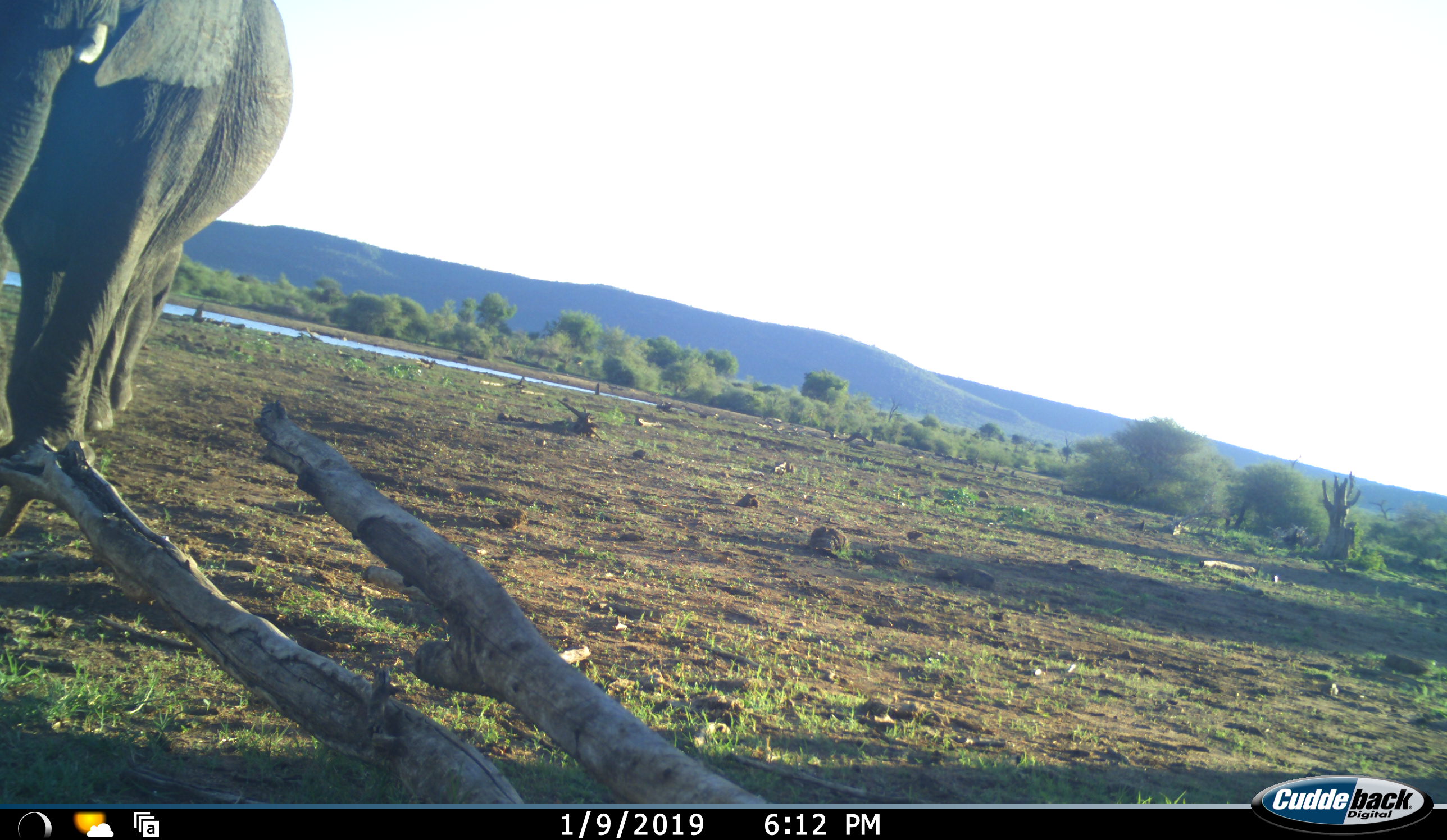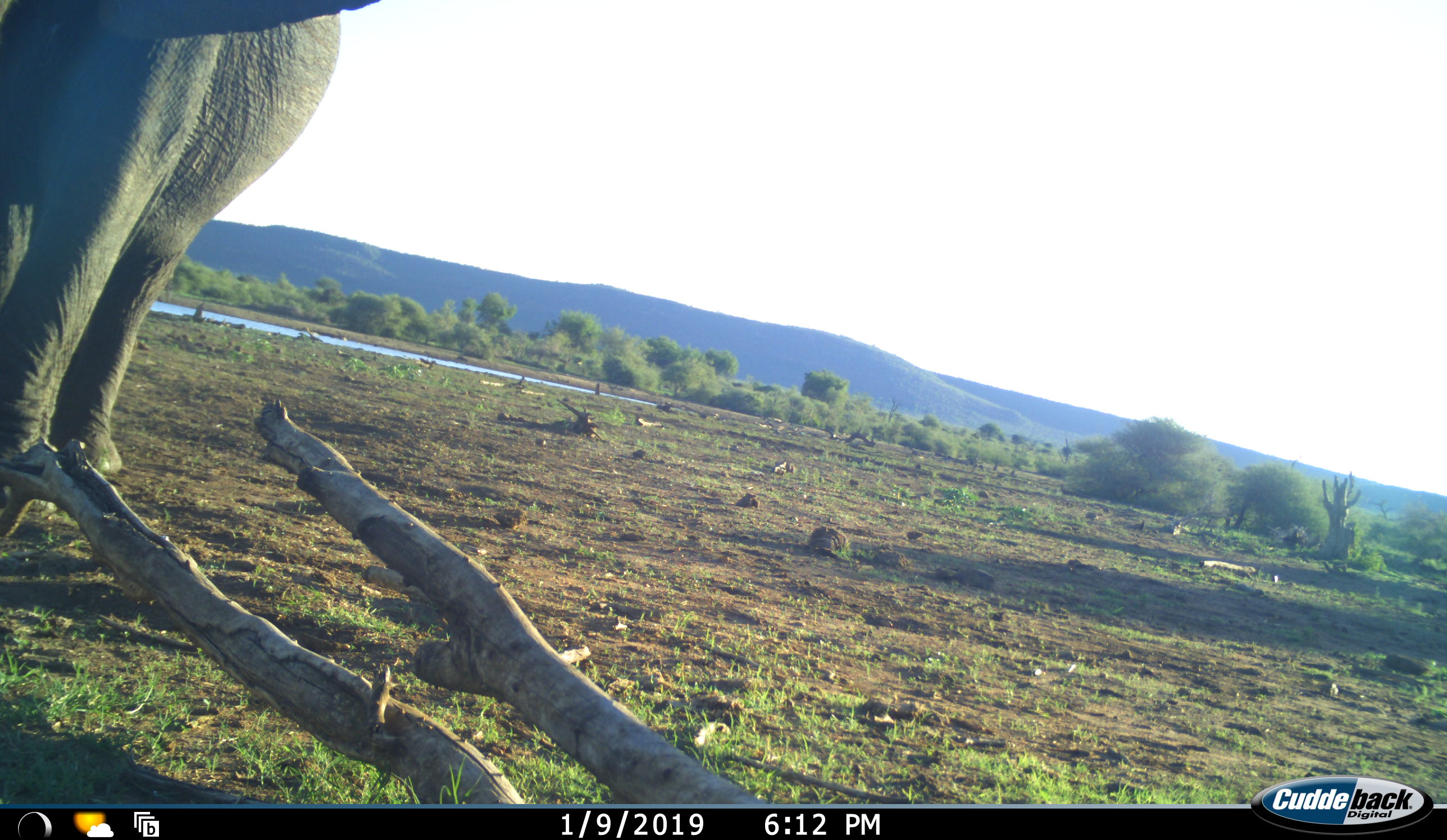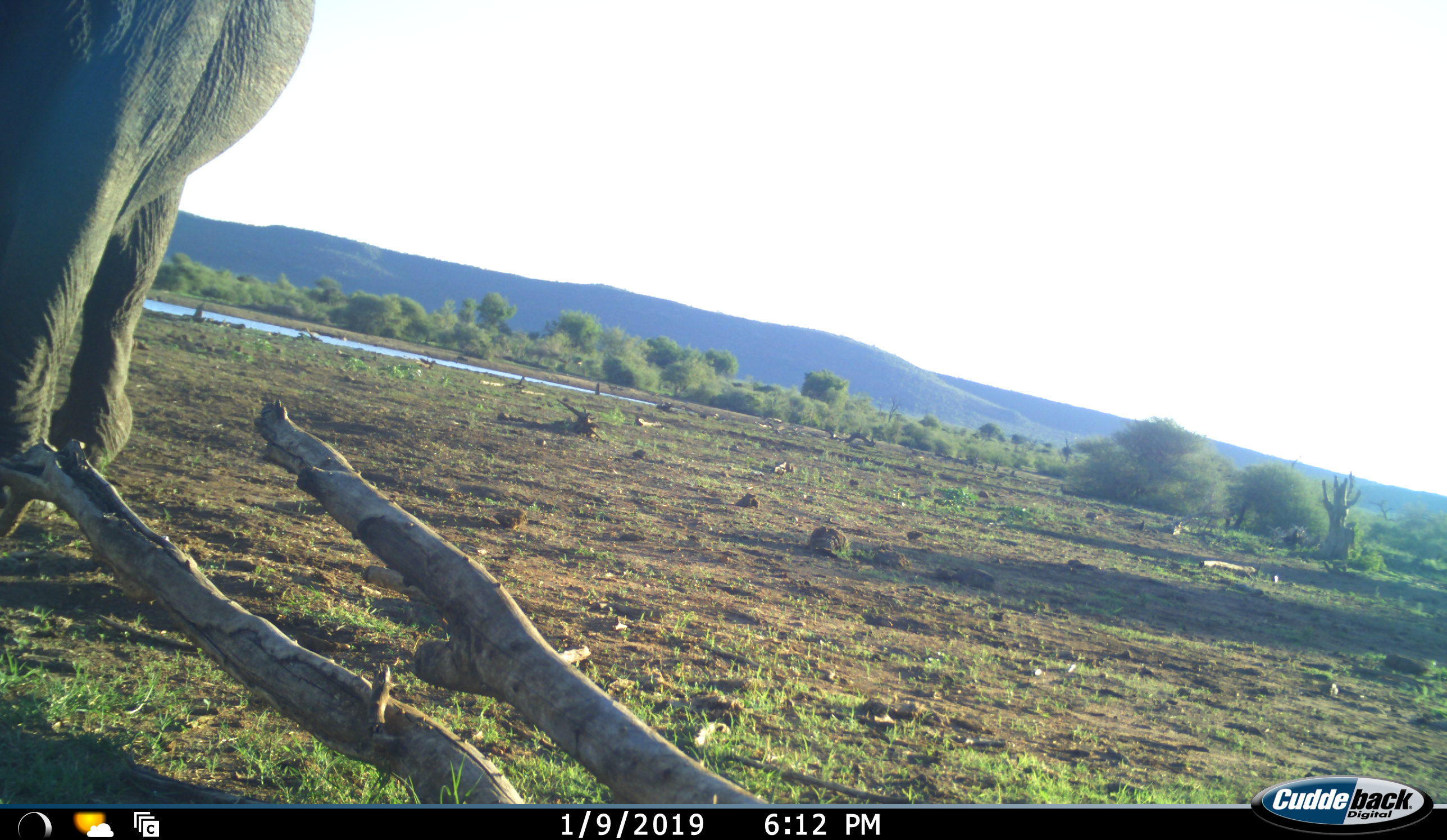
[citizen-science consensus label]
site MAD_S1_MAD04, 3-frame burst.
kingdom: Animalia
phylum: Chordata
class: Mammalia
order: Proboscidea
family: Elephantidae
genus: Loxodonta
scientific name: Loxodonta africana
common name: african bush elephant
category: elephant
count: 1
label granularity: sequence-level